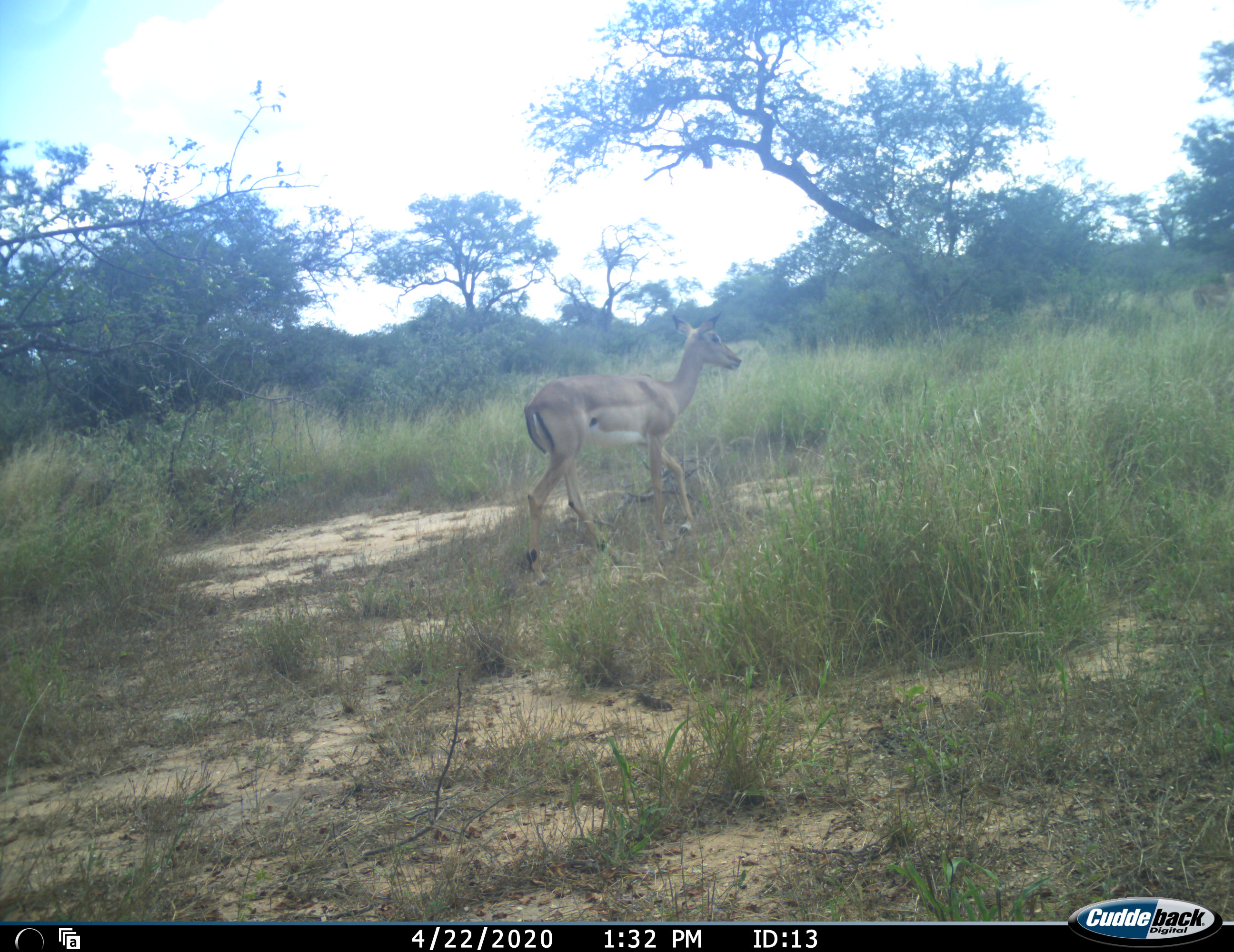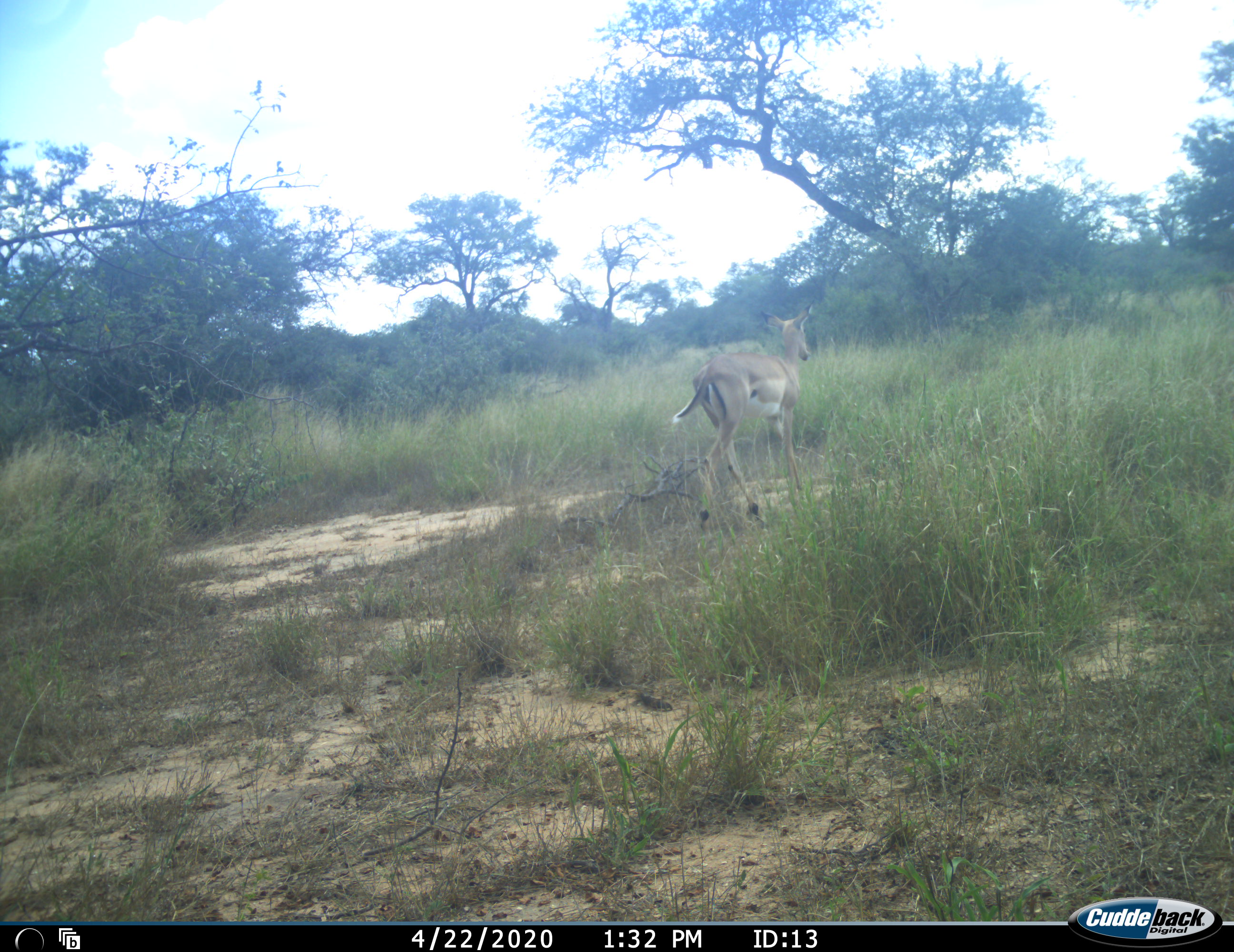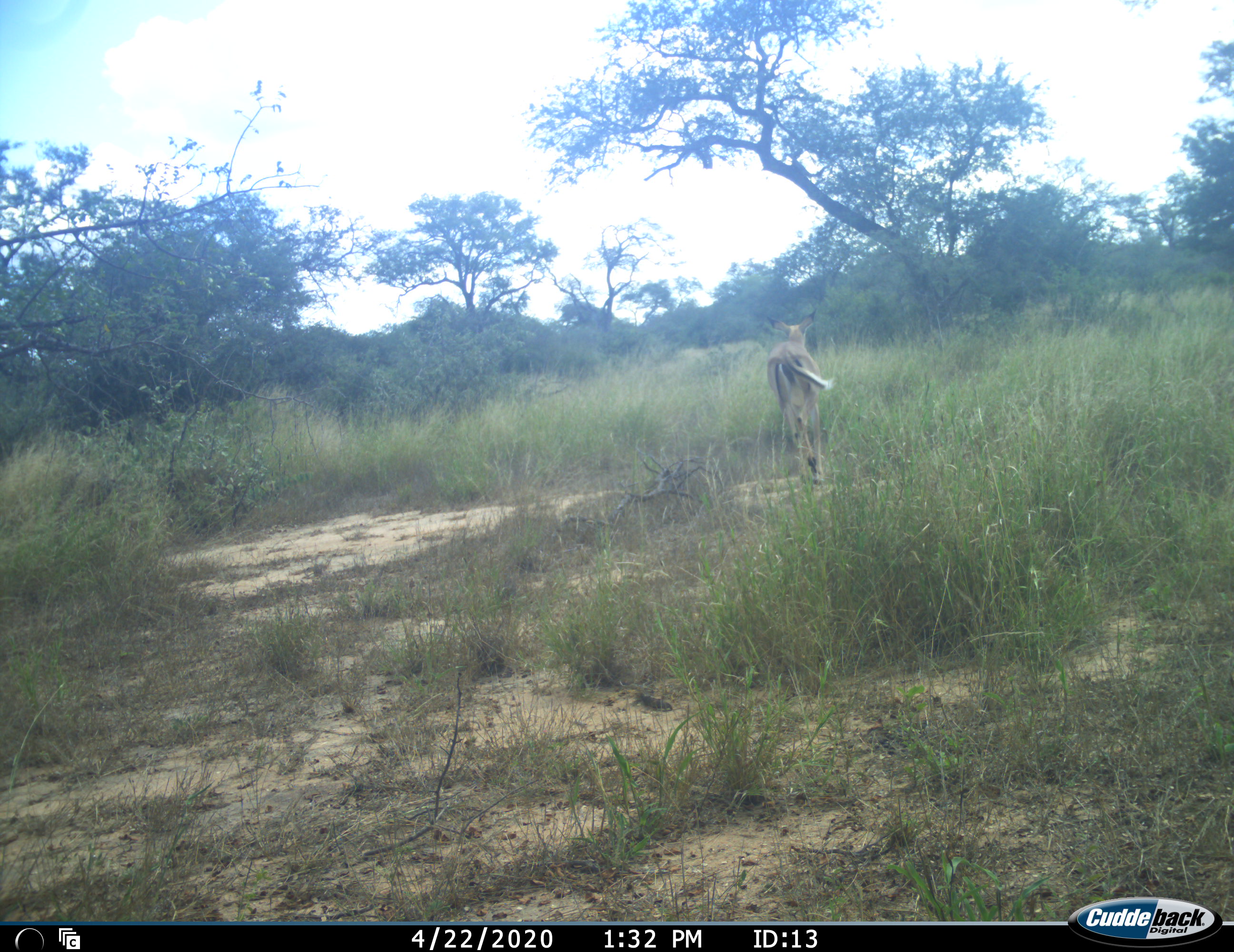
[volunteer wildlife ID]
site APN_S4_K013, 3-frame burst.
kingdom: Animalia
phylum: Chordata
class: Mammalia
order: Artiodactyla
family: Bovidae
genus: Aepyceros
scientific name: Aepyceros melampus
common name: impala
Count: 1.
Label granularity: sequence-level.